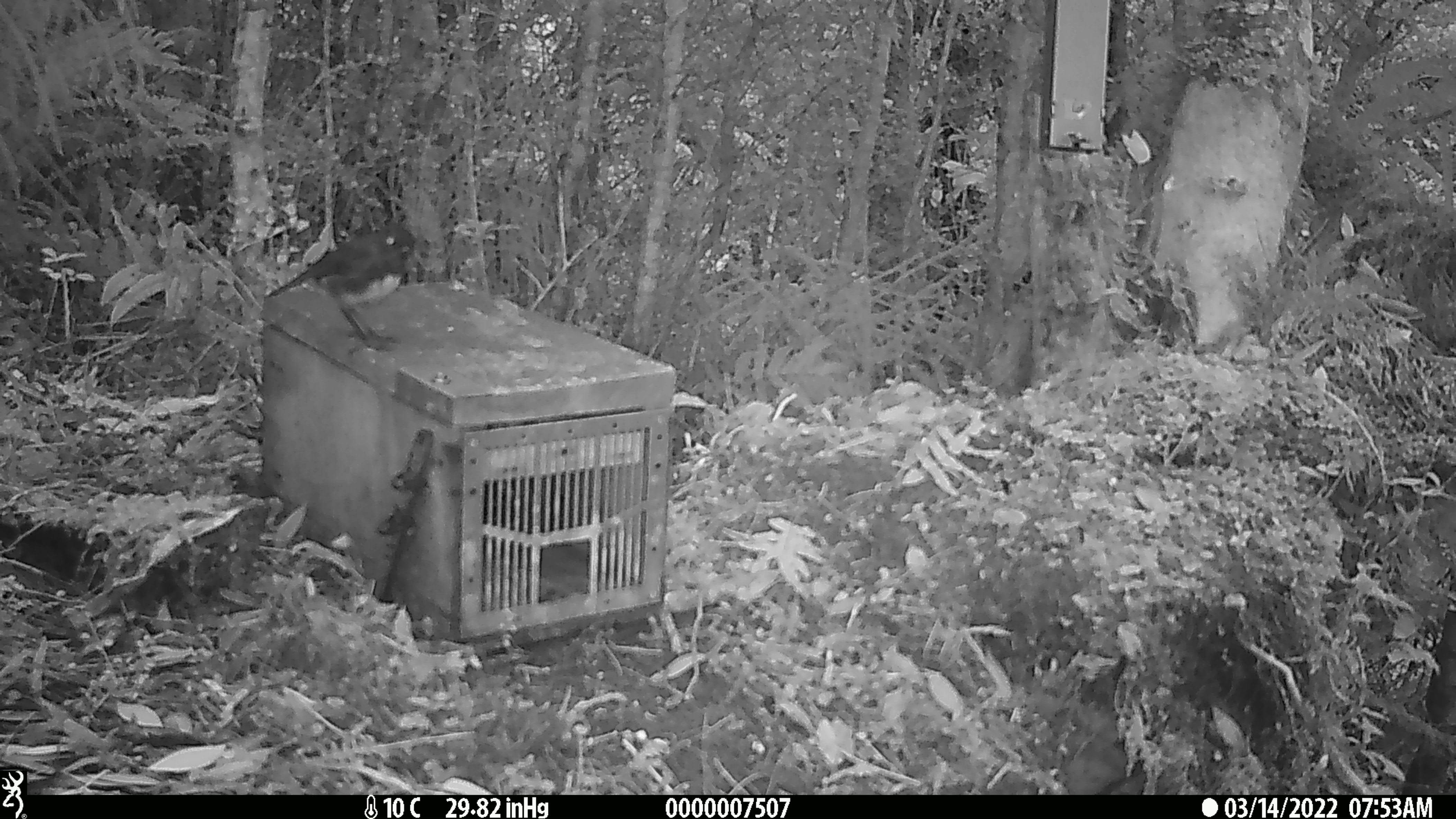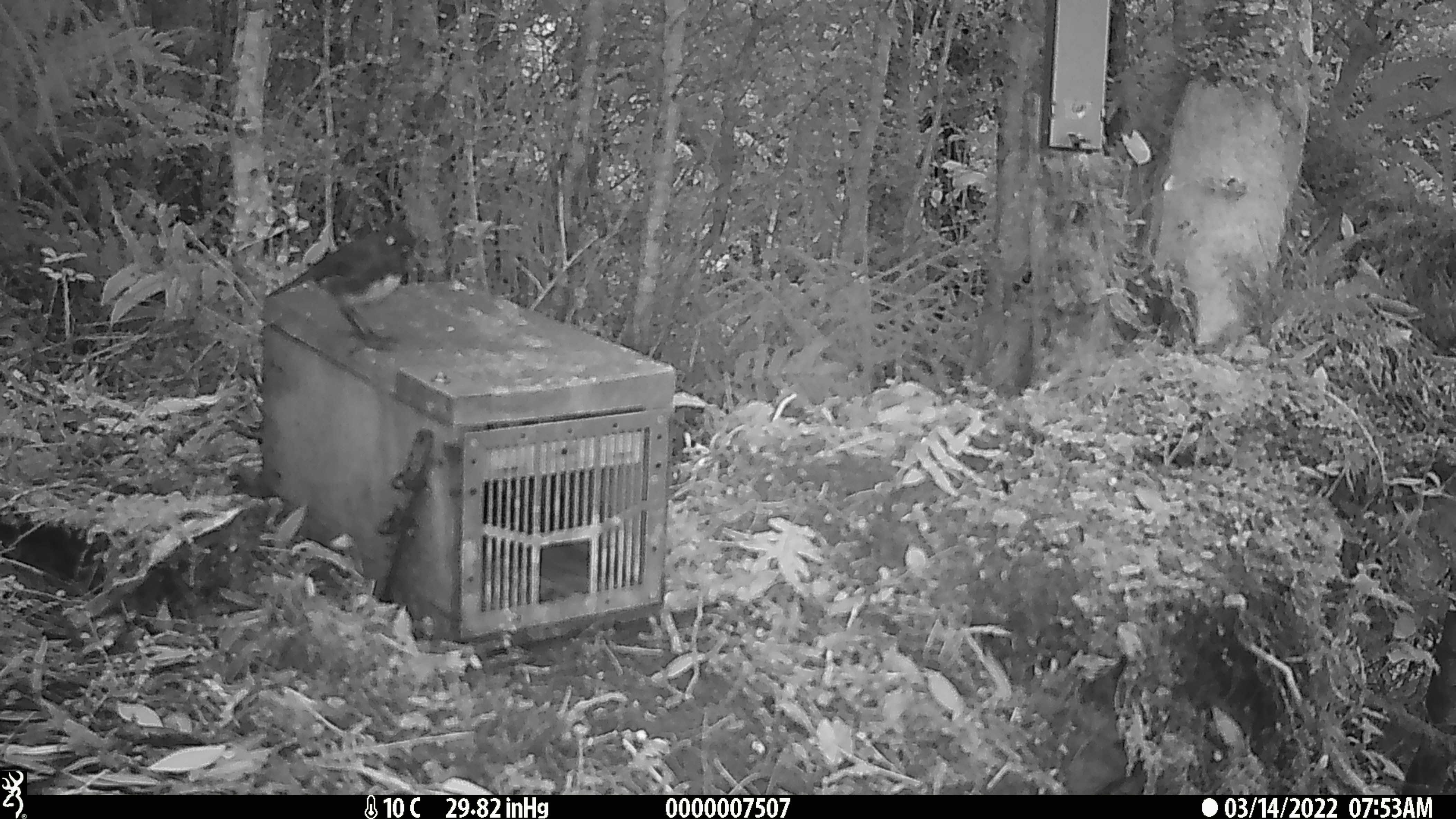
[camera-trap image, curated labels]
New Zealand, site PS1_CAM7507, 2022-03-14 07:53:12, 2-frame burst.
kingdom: Animalia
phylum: Chordata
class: Aves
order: Passeriformes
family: Petroicidae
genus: Petroica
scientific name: Petroica australis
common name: new zealand robin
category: robin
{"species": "robin (new zealand robin) (Petroica australis)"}